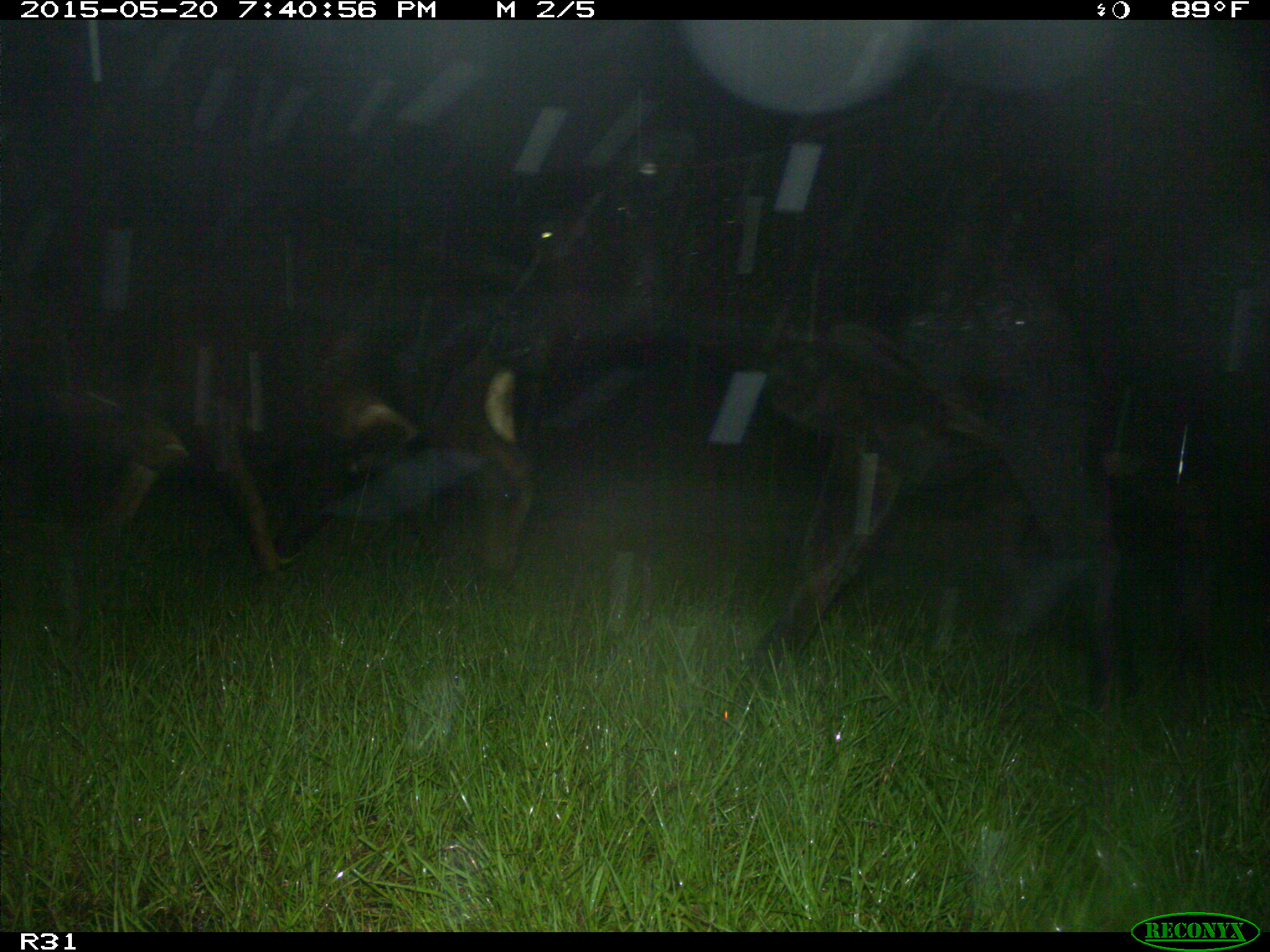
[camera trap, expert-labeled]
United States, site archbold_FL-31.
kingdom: Animalia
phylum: Chordata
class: Mammalia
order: Artiodactyla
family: Bovidae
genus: Bos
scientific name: Bos taurus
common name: domestic cow